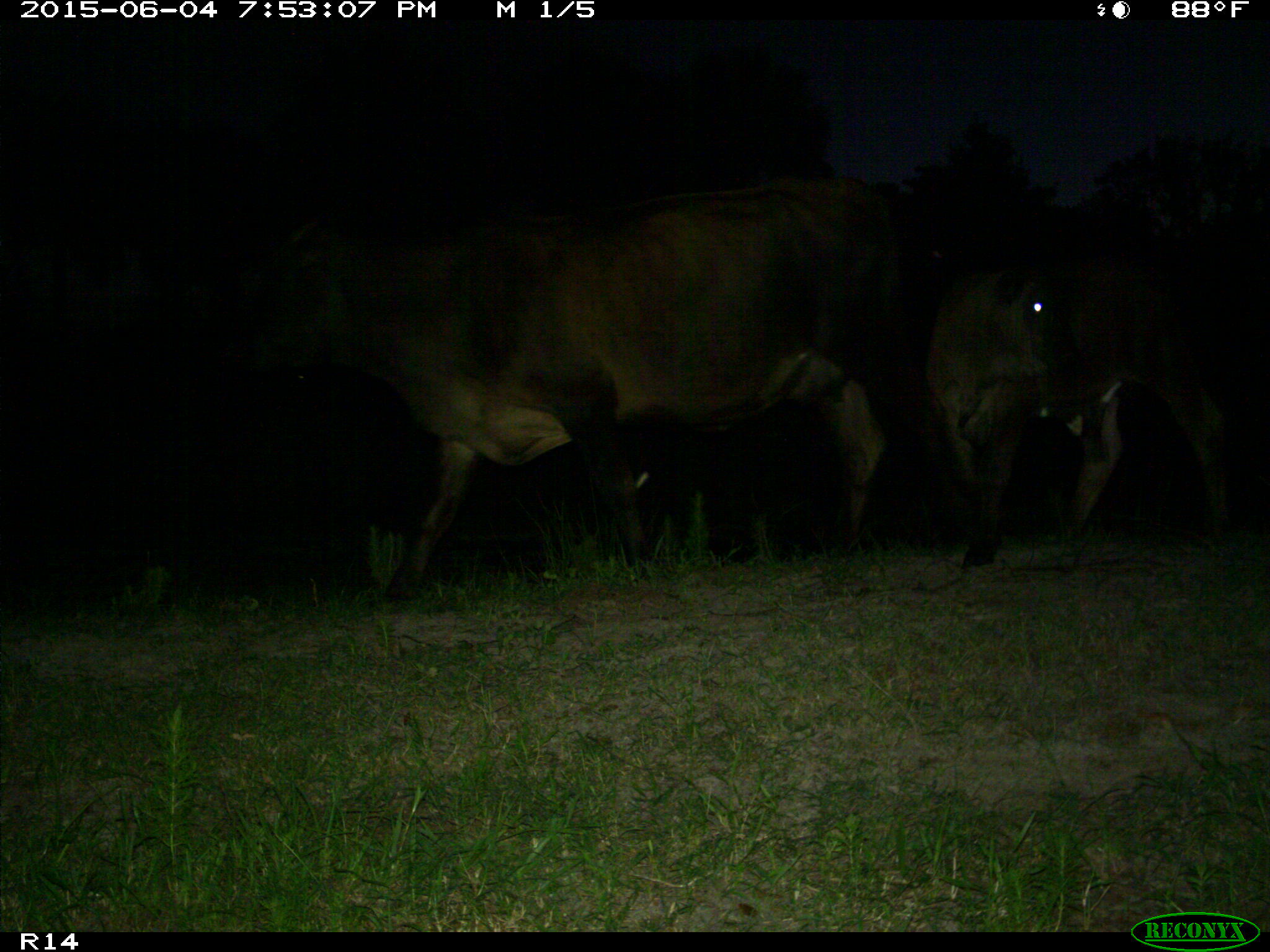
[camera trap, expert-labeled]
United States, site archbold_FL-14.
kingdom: Animalia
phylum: Chordata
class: Mammalia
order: Artiodactyla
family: Bovidae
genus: Bos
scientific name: Bos taurus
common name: domestic cow